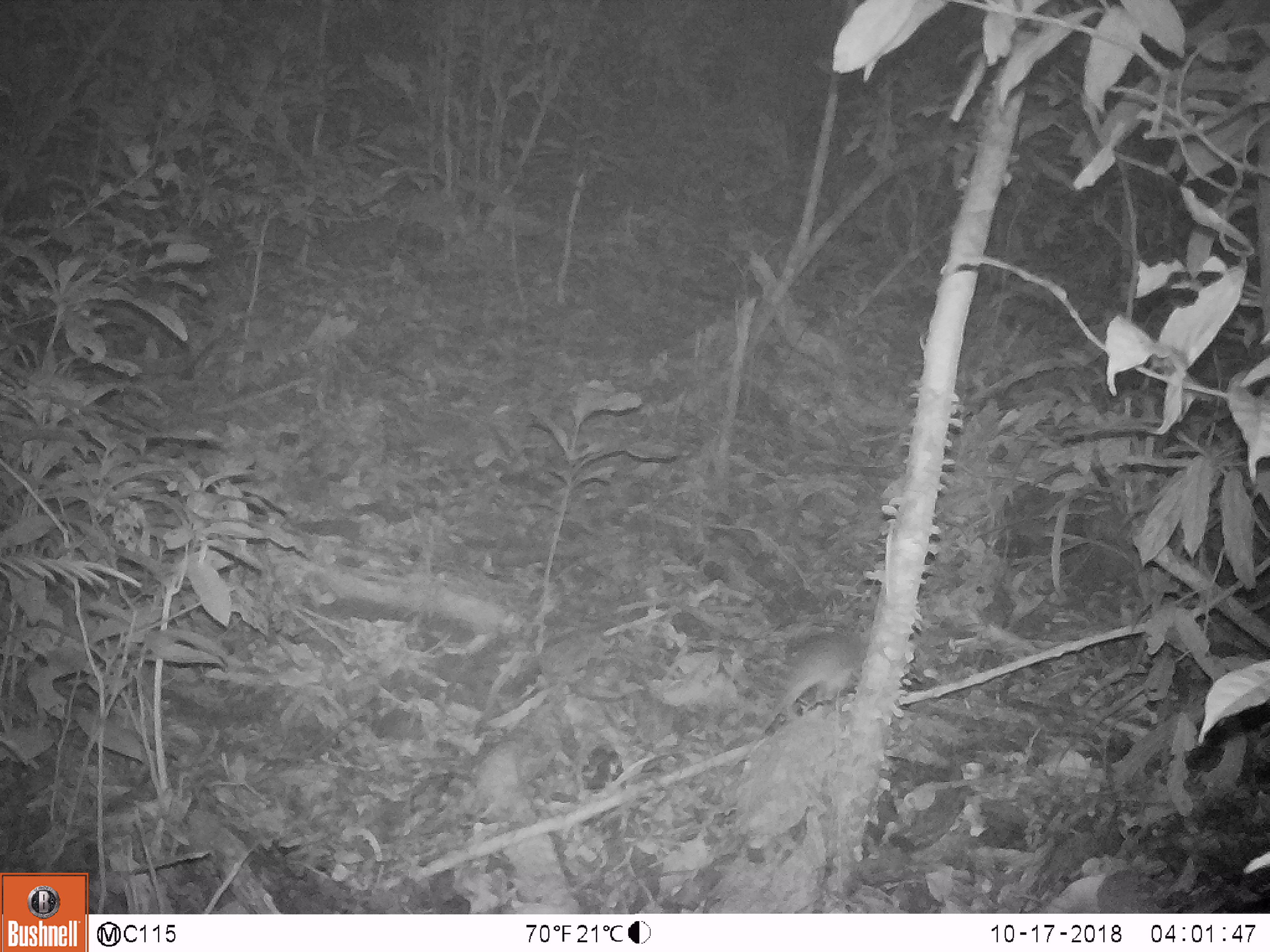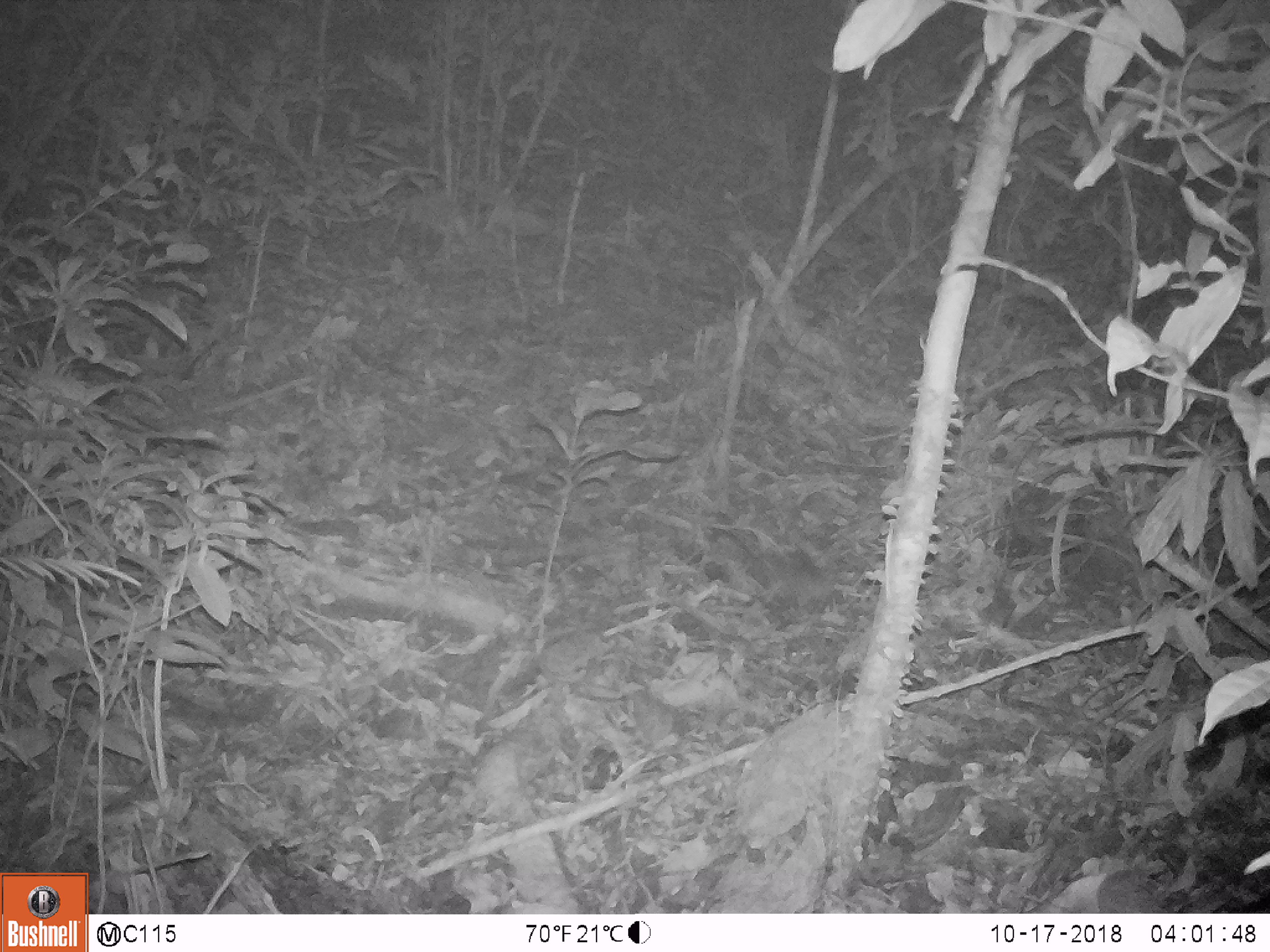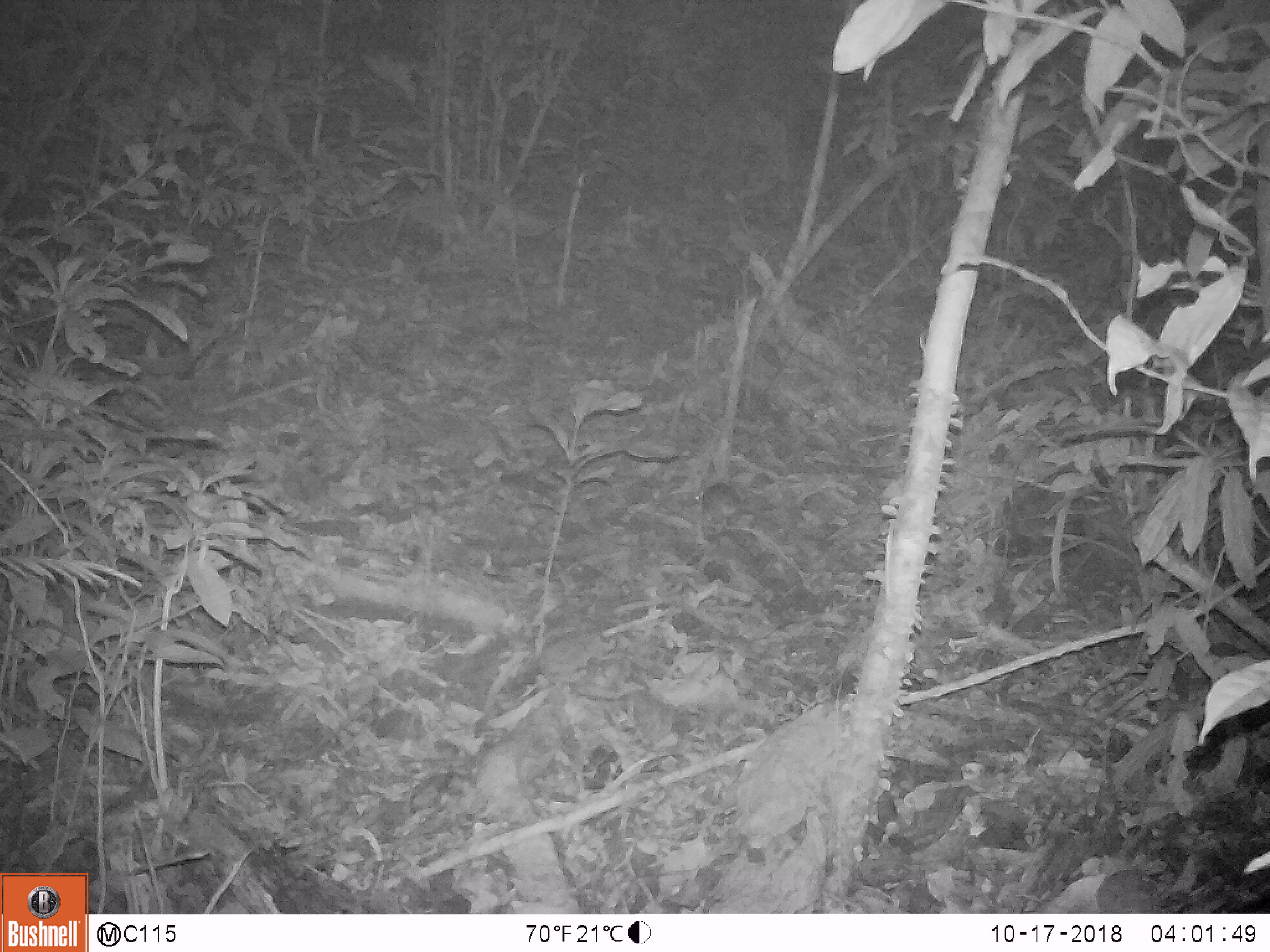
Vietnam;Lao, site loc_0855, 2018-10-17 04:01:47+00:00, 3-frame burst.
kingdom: Animalia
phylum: Chordata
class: Mammalia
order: Rodentia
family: Muridae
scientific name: Muridae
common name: old-world mice and rats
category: unidentified murid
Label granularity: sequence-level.